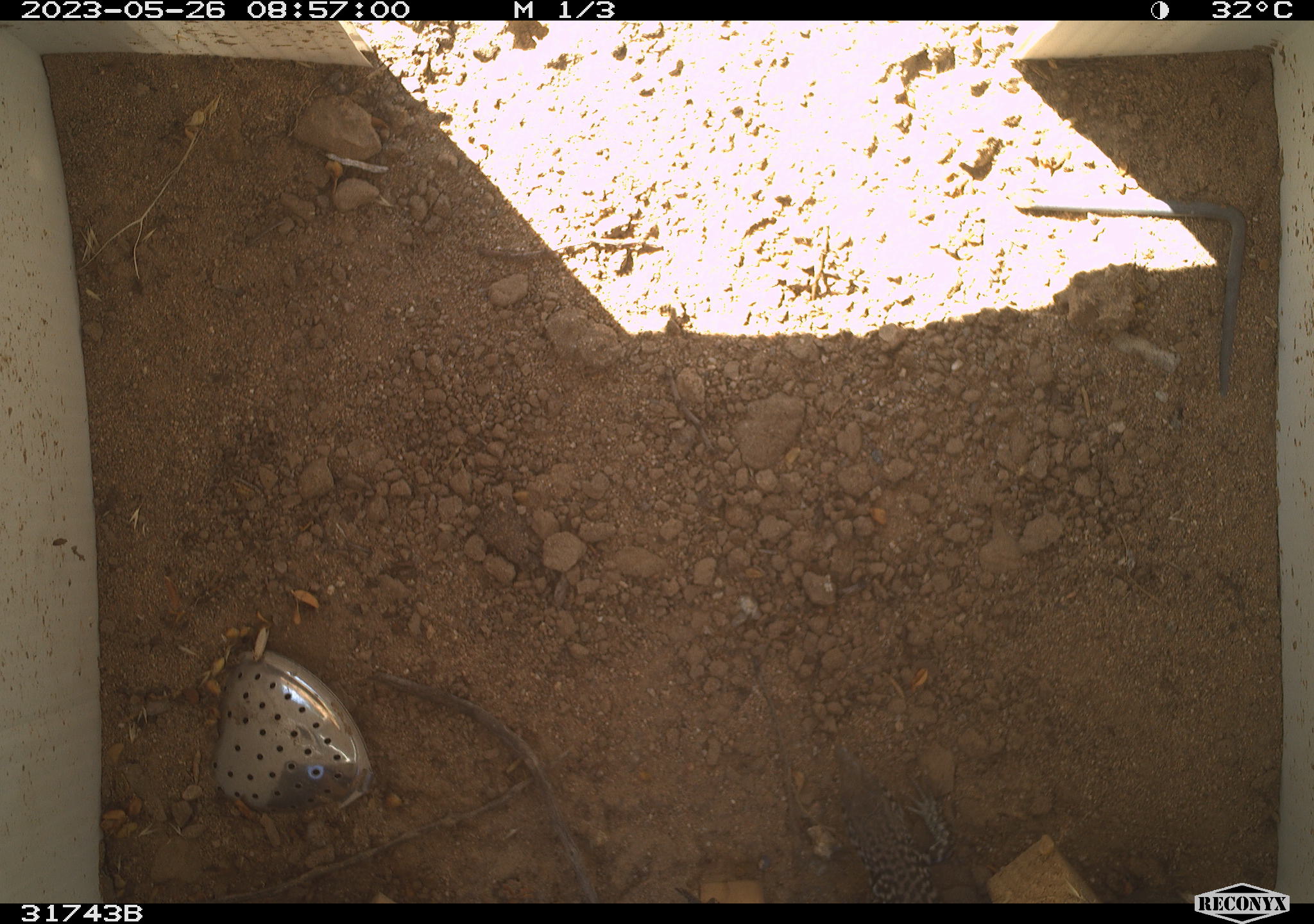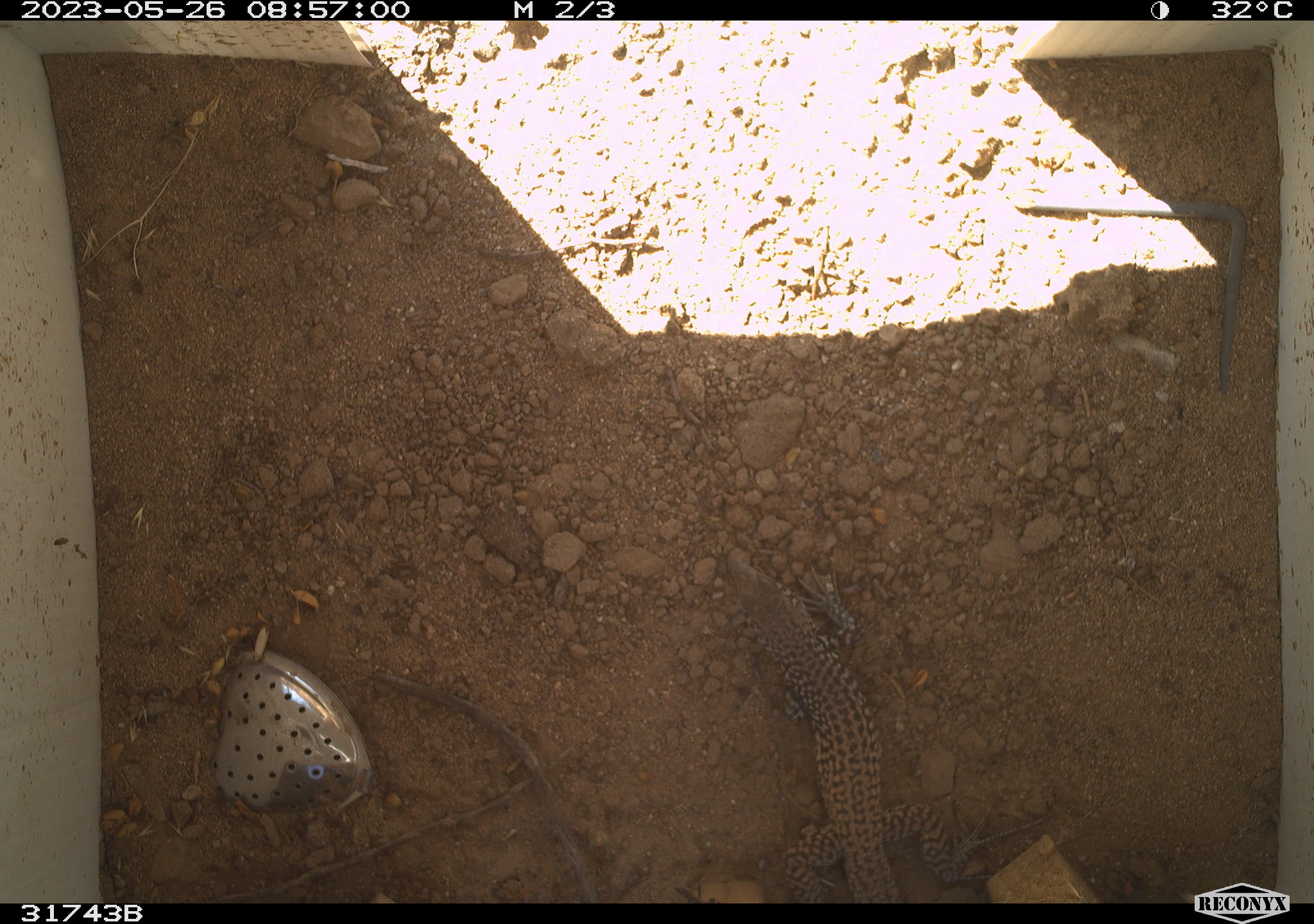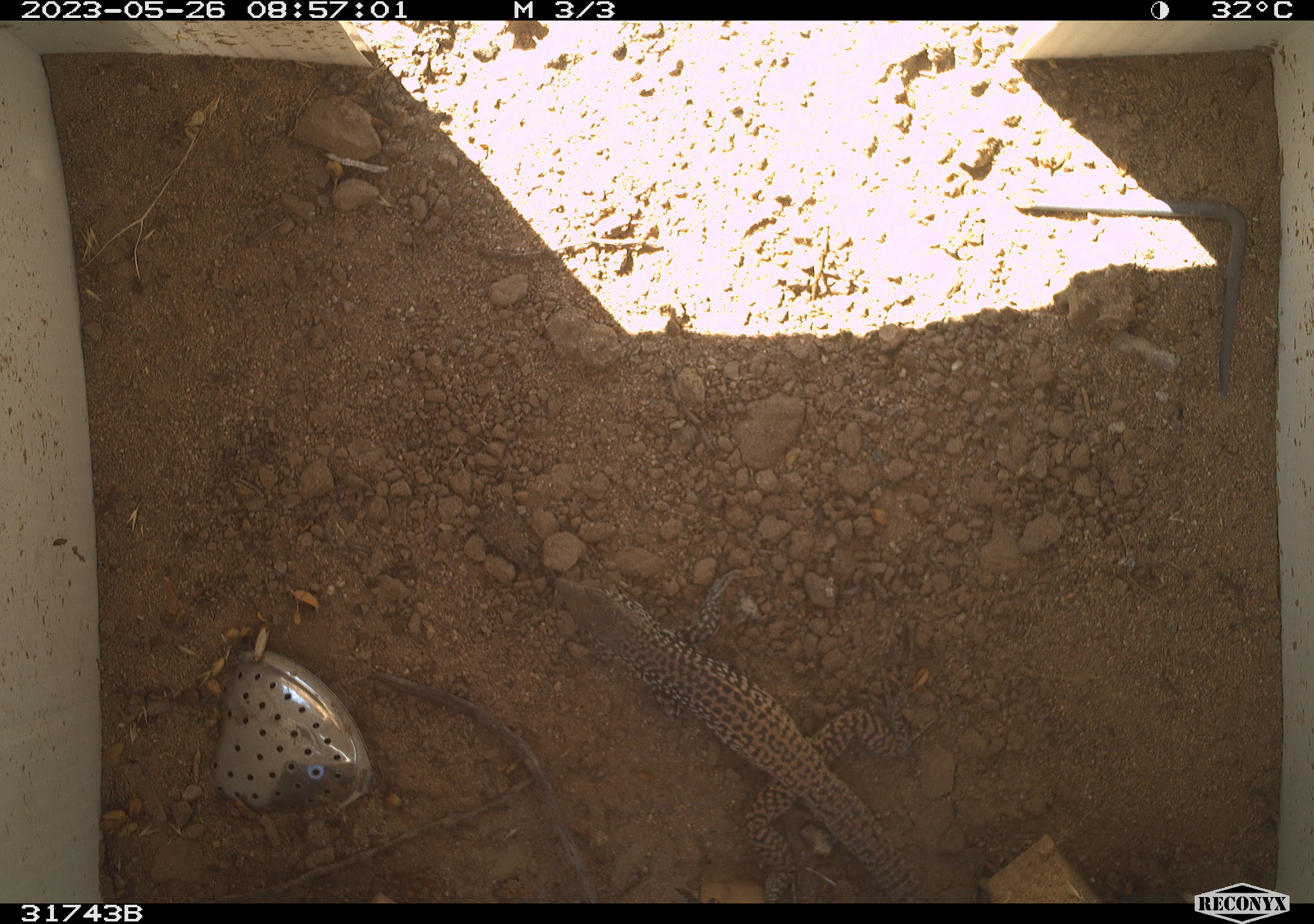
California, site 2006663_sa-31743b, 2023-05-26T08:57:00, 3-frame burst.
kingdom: Animalia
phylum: Chordata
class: Reptilia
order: Squamata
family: Teiidae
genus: Aspidoscelis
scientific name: Aspidoscelis tigris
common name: western whiptail